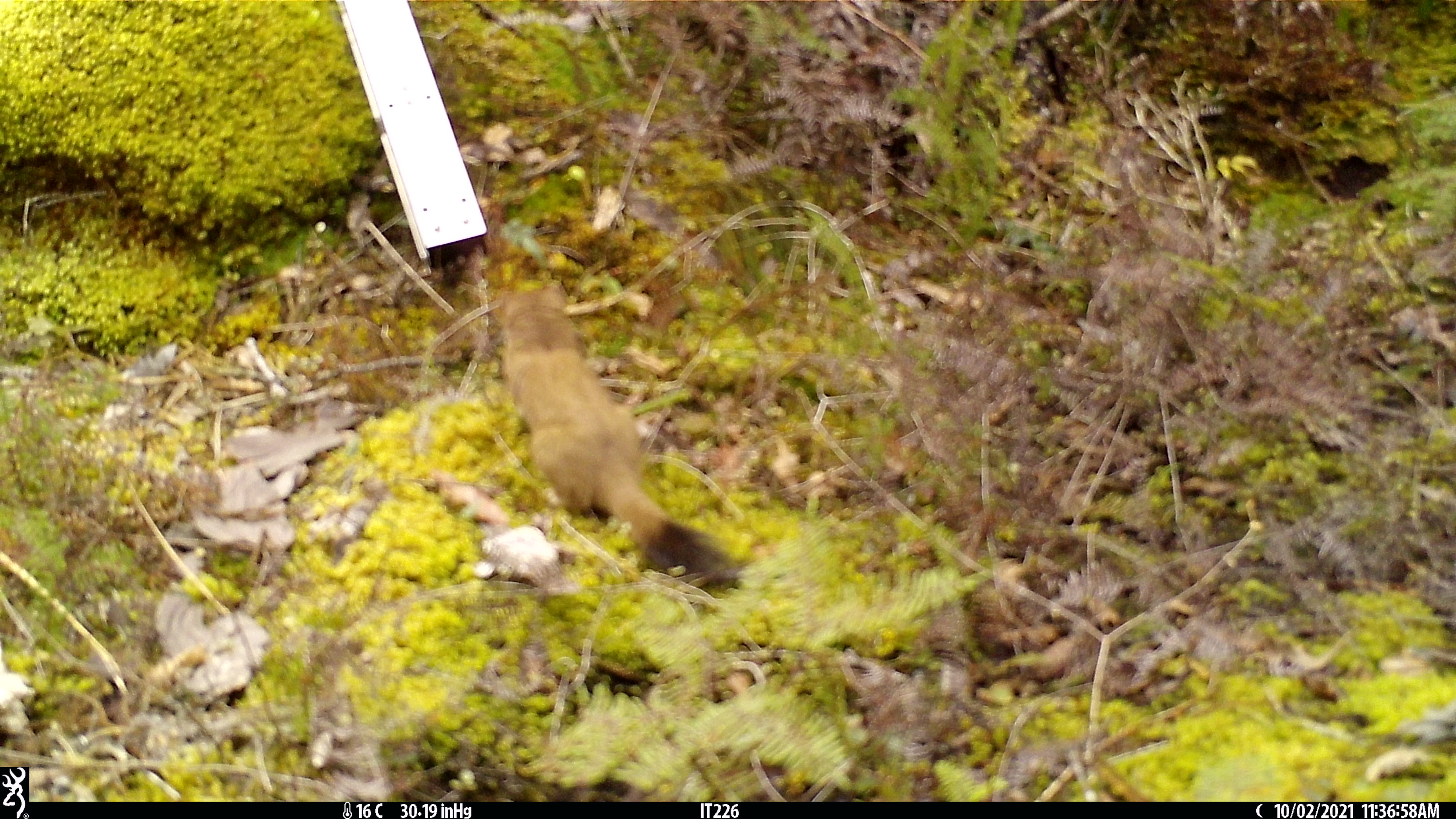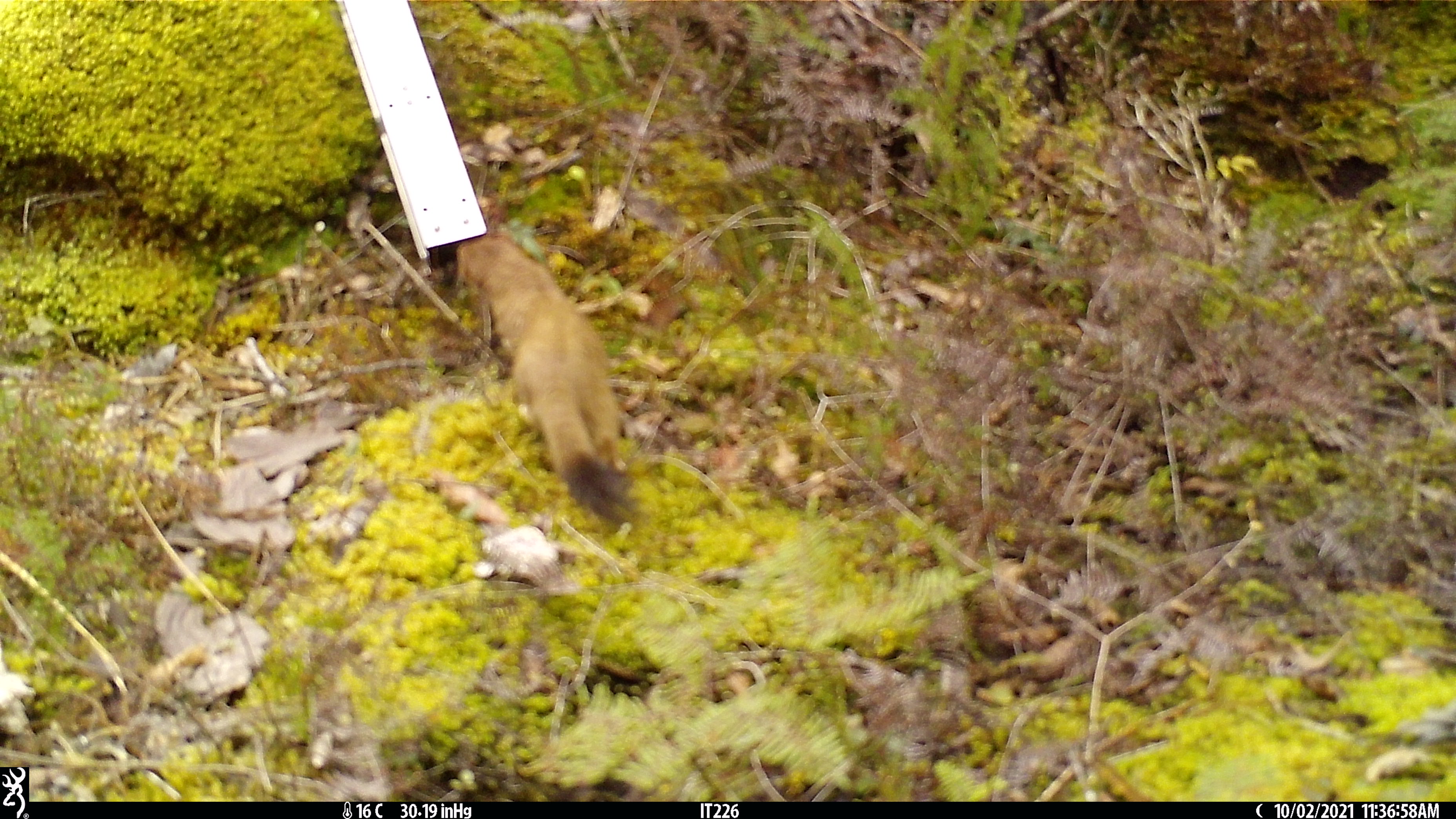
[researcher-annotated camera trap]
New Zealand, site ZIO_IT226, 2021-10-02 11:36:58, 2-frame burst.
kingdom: Animalia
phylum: Chordata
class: Mammalia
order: Carnivora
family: Mustelidae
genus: Mustela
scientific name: Mustela erminea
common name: stoat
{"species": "stoat (Mustela erminea)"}